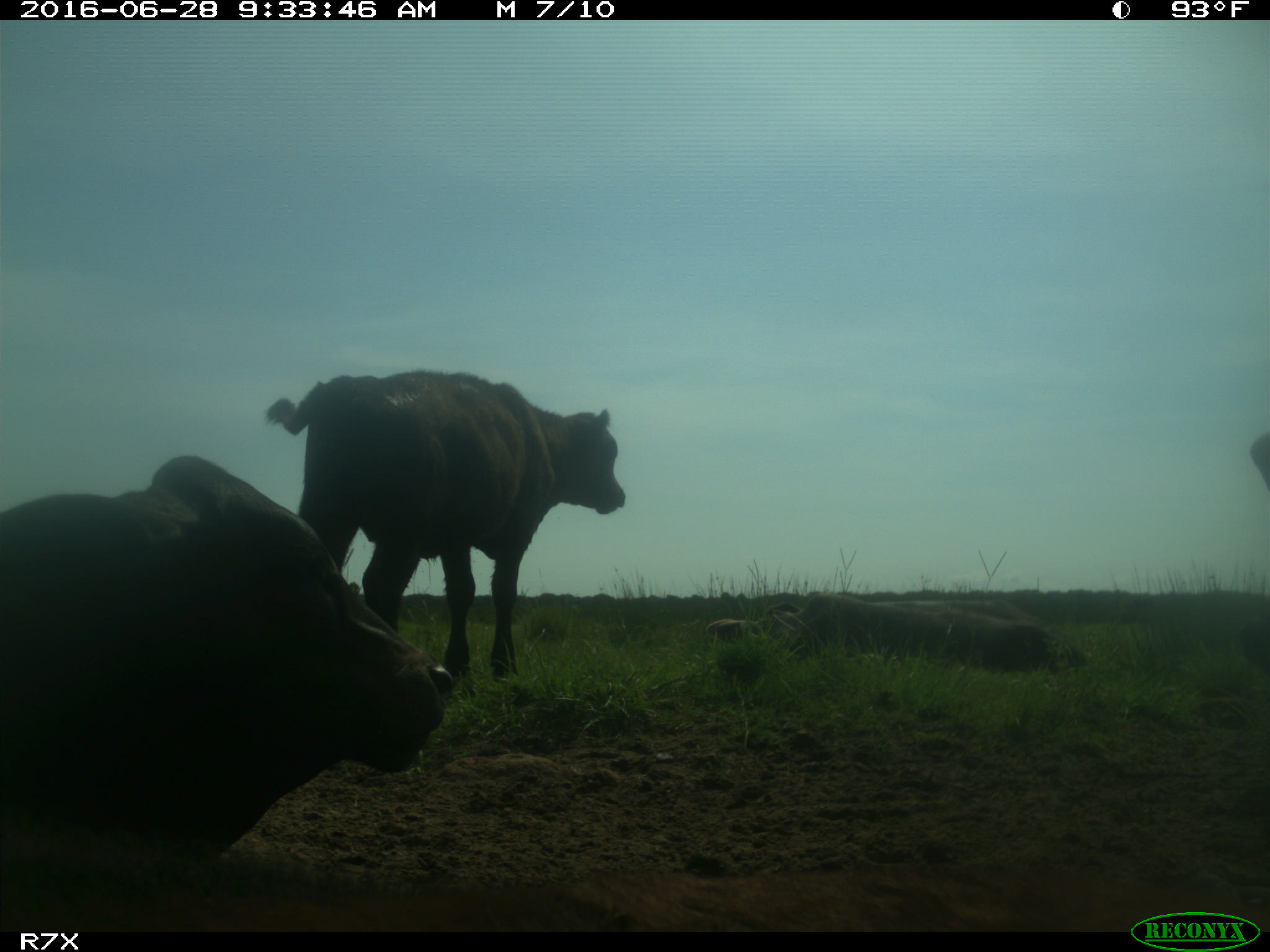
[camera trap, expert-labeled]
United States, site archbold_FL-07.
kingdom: Animalia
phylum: Chordata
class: Mammalia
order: Artiodactyla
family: Bovidae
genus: Bos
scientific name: Bos taurus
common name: domestic cow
Bos taurus (domestic cow).